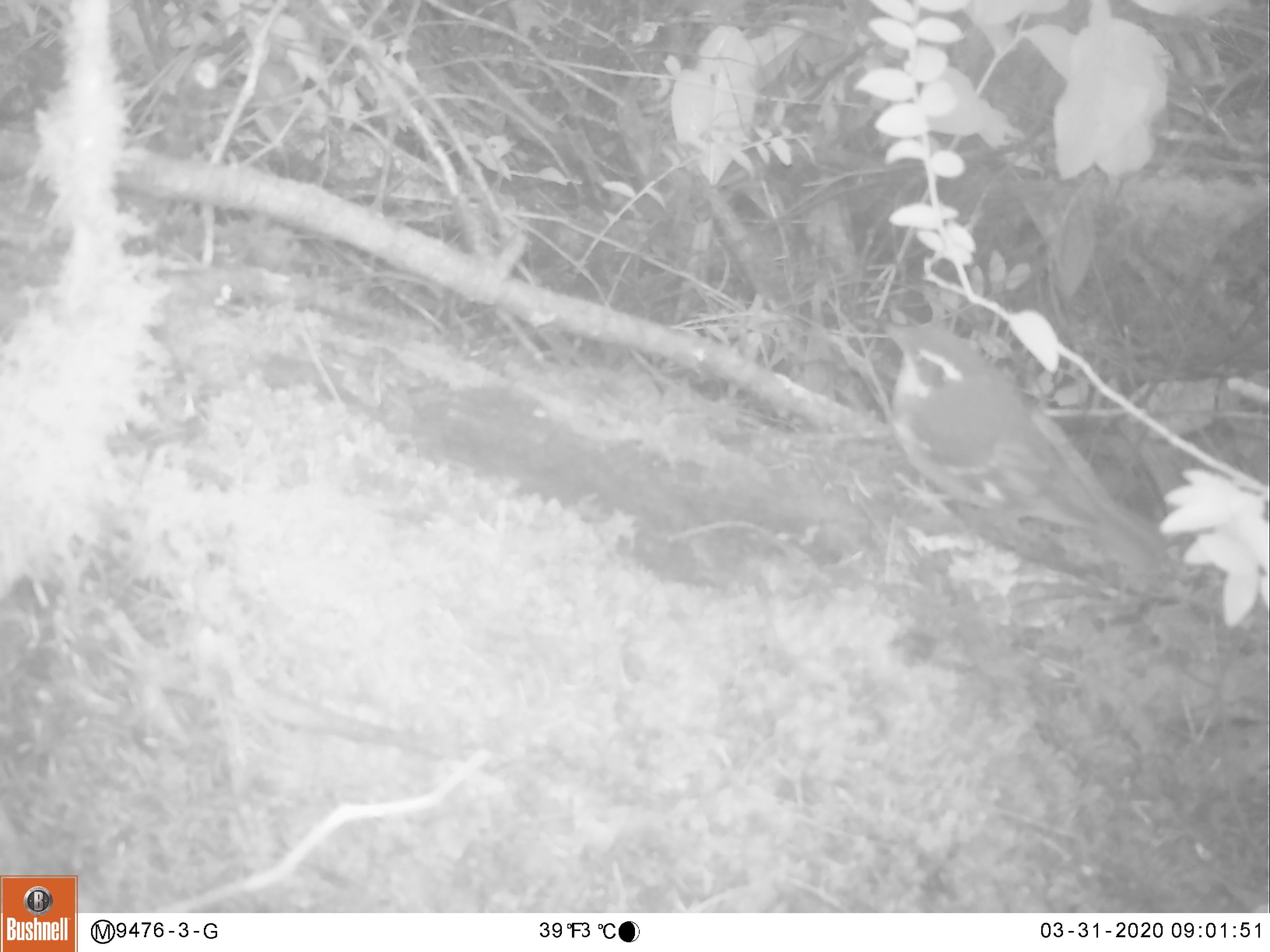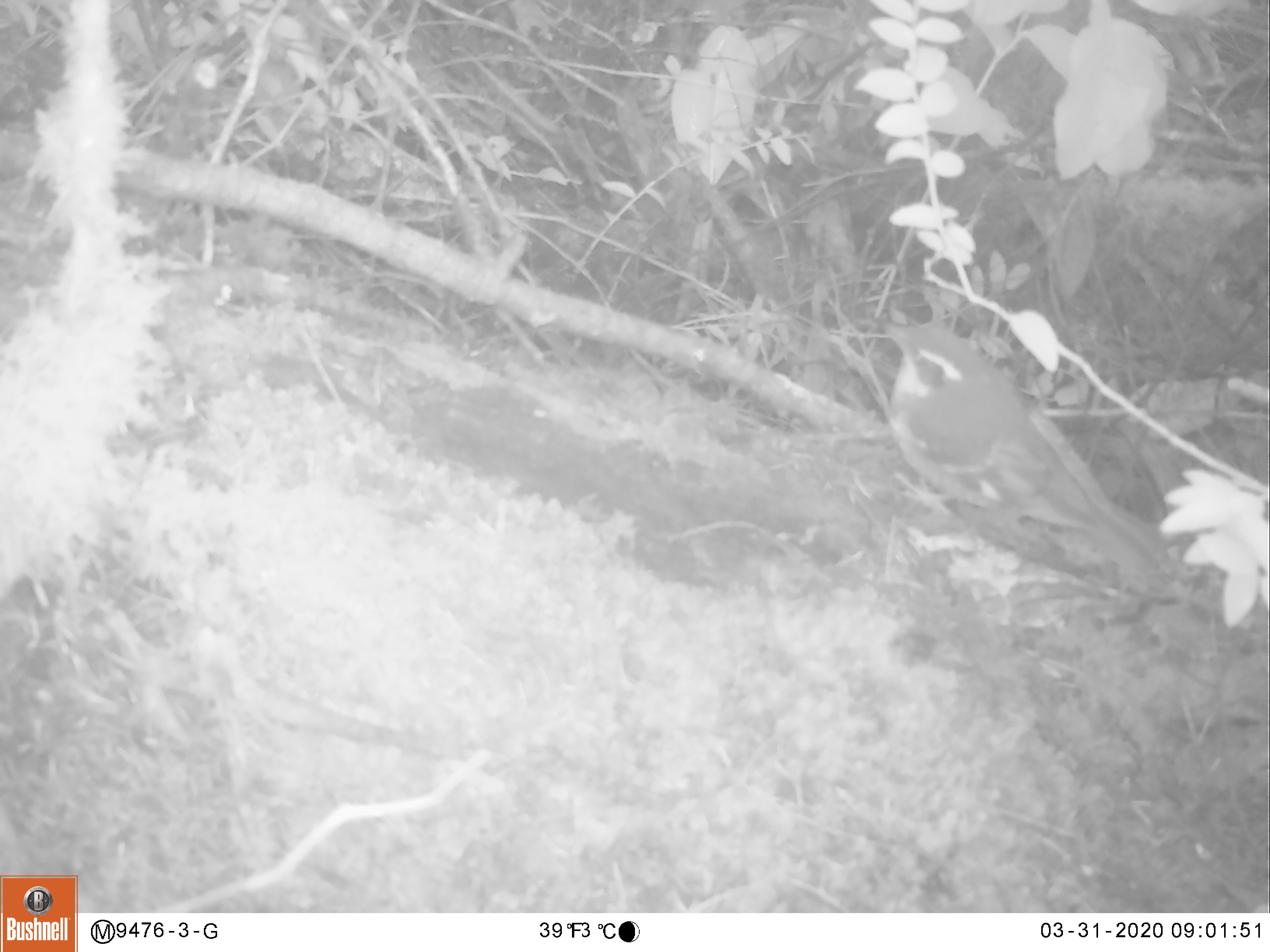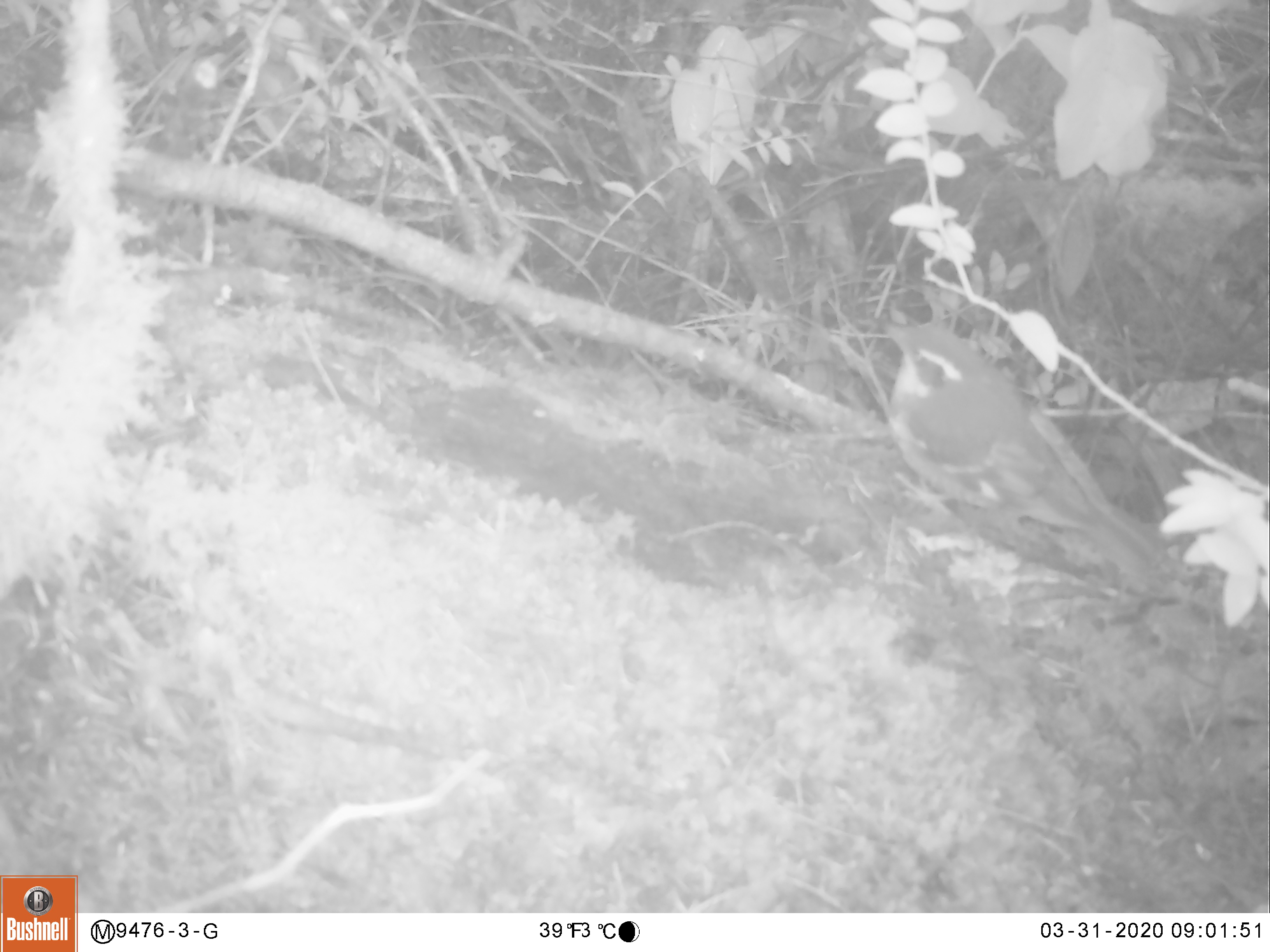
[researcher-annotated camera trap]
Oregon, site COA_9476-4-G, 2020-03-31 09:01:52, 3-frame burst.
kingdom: Animalia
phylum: Chordata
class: Aves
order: Passeriformes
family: Turdidae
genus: Ixoreus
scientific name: Ixoreus naevius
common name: varied thrush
Varied thrush (Ixoreus naevius).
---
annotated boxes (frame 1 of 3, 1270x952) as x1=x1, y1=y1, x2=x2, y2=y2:
varied thrush: x1=875, y1=317, x2=1175, y2=574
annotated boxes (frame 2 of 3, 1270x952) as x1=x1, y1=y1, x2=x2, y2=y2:
varied thrush: x1=878, y1=318, x2=1166, y2=576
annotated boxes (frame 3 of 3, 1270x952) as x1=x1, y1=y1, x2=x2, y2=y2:
varied thrush: x1=874, y1=319, x2=1160, y2=571